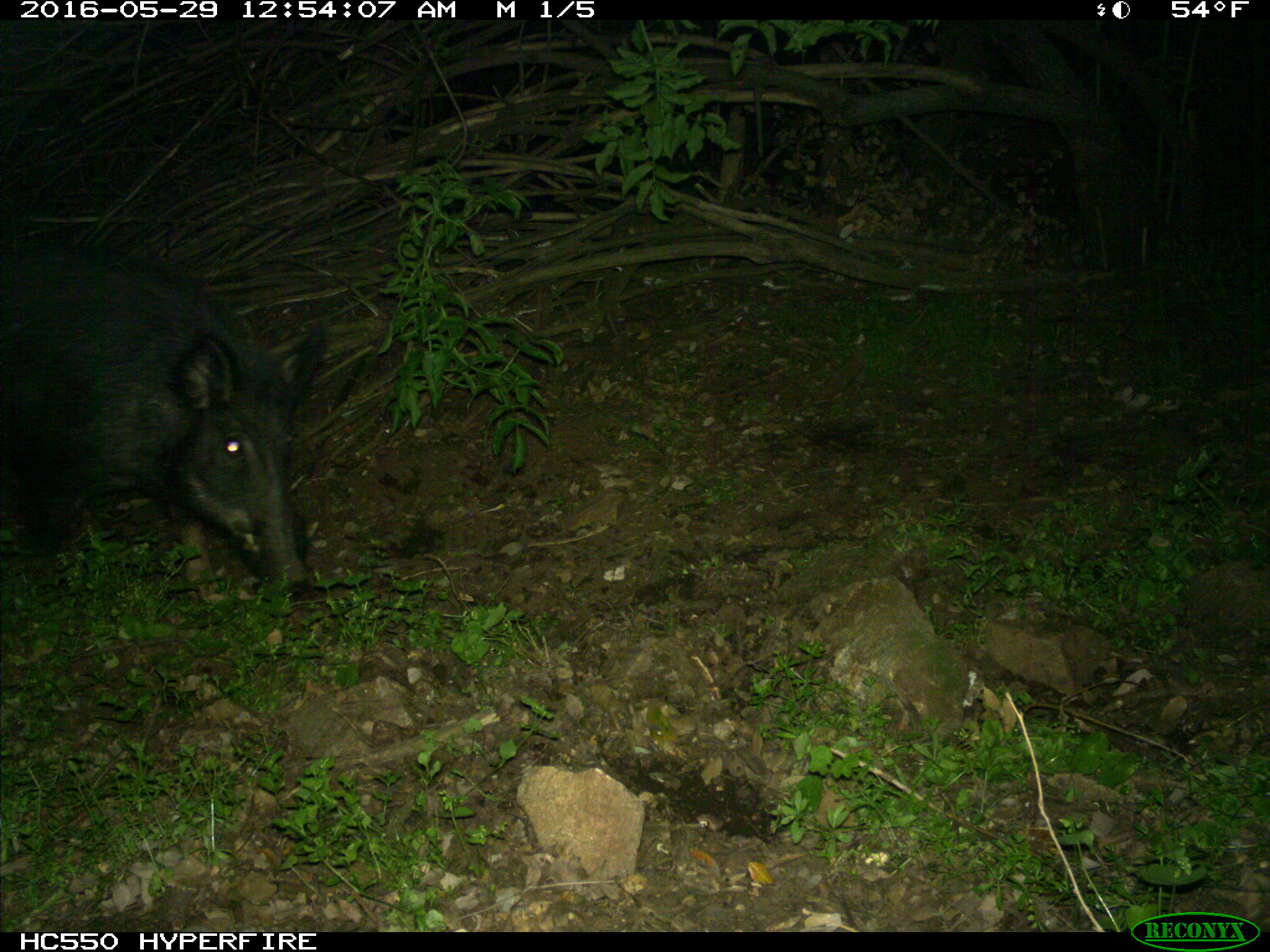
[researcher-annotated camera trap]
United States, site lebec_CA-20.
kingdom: Animalia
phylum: Chordata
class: Mammalia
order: Artiodactyla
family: Suidae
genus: Sus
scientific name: Sus scrofa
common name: wild boar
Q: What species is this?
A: Sus scrofa (wild boar).